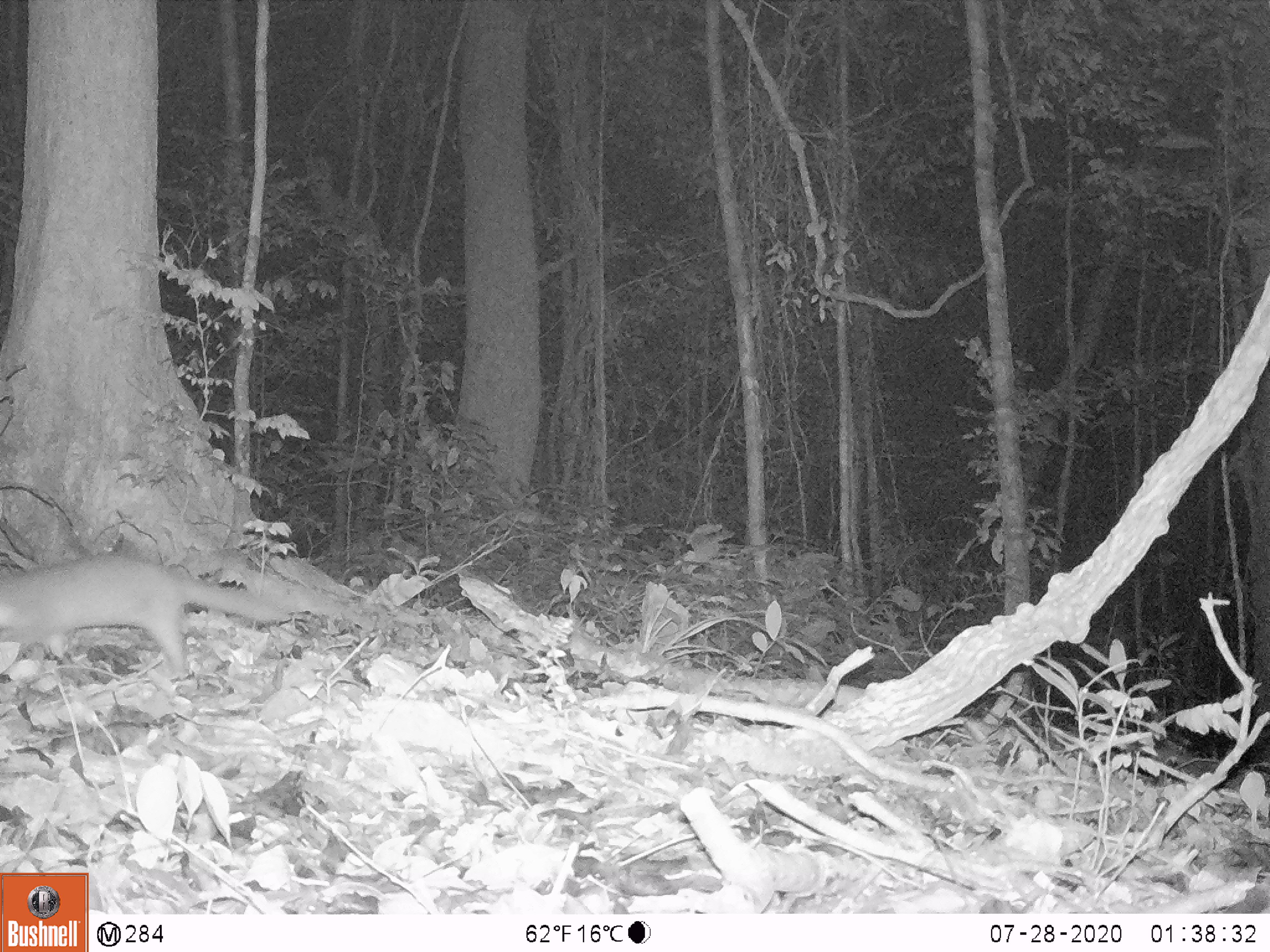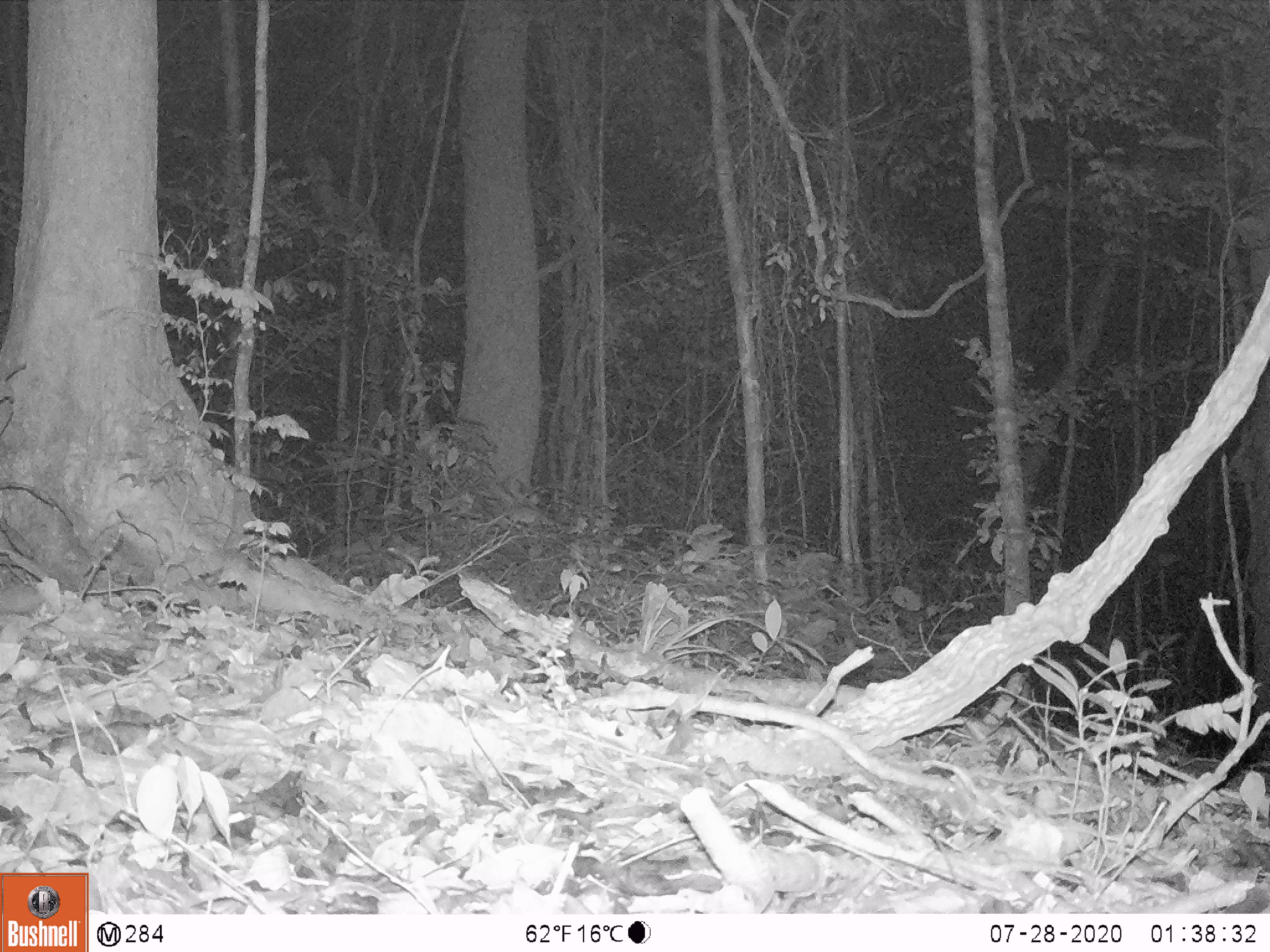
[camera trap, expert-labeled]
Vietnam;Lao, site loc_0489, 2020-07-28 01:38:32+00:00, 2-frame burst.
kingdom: Animalia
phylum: Chordata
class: Mammalia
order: Carnivora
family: Mustelidae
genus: Melogale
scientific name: Melogale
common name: ferret badger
Ferret badger (Melogale). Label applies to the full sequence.